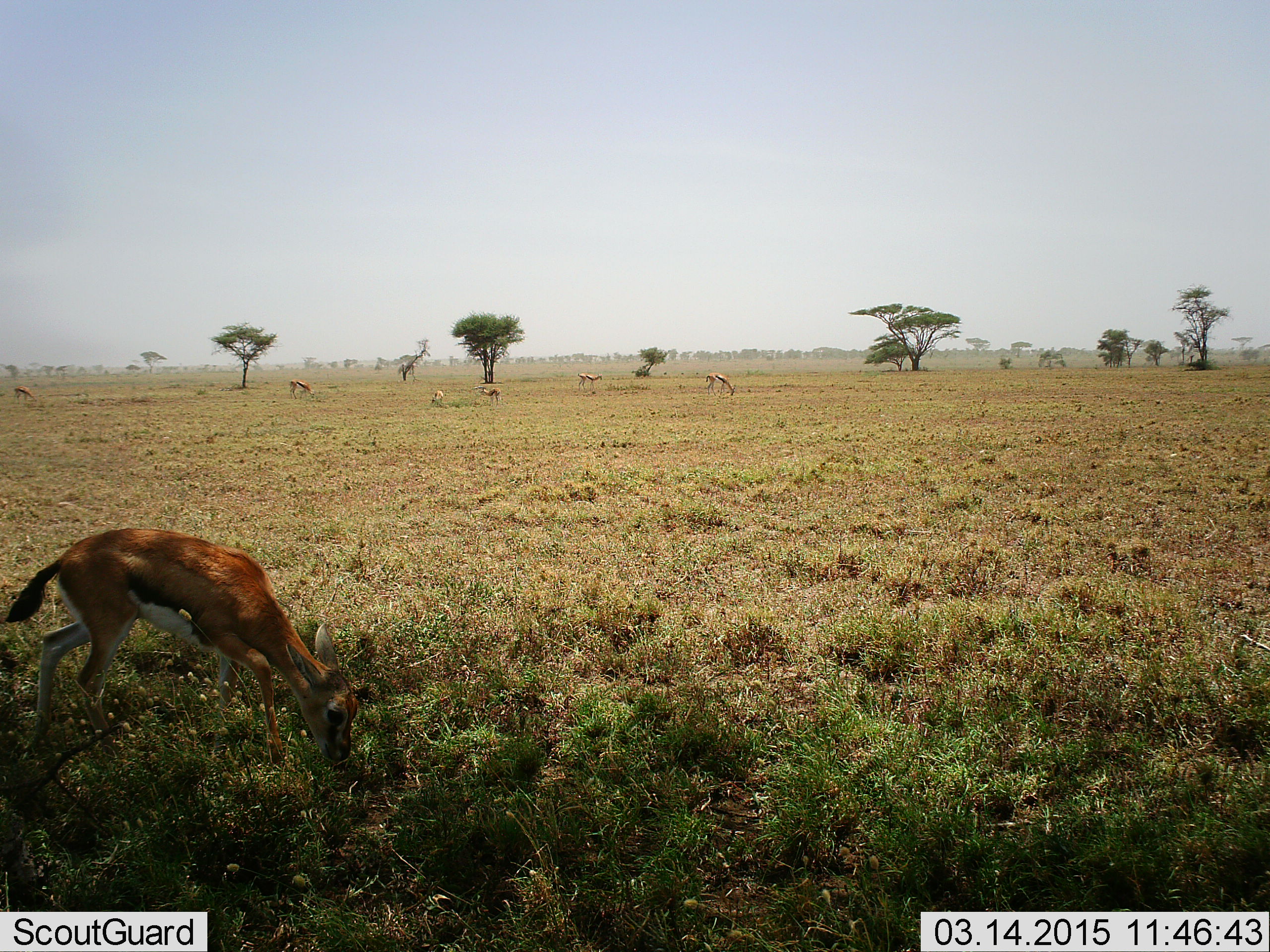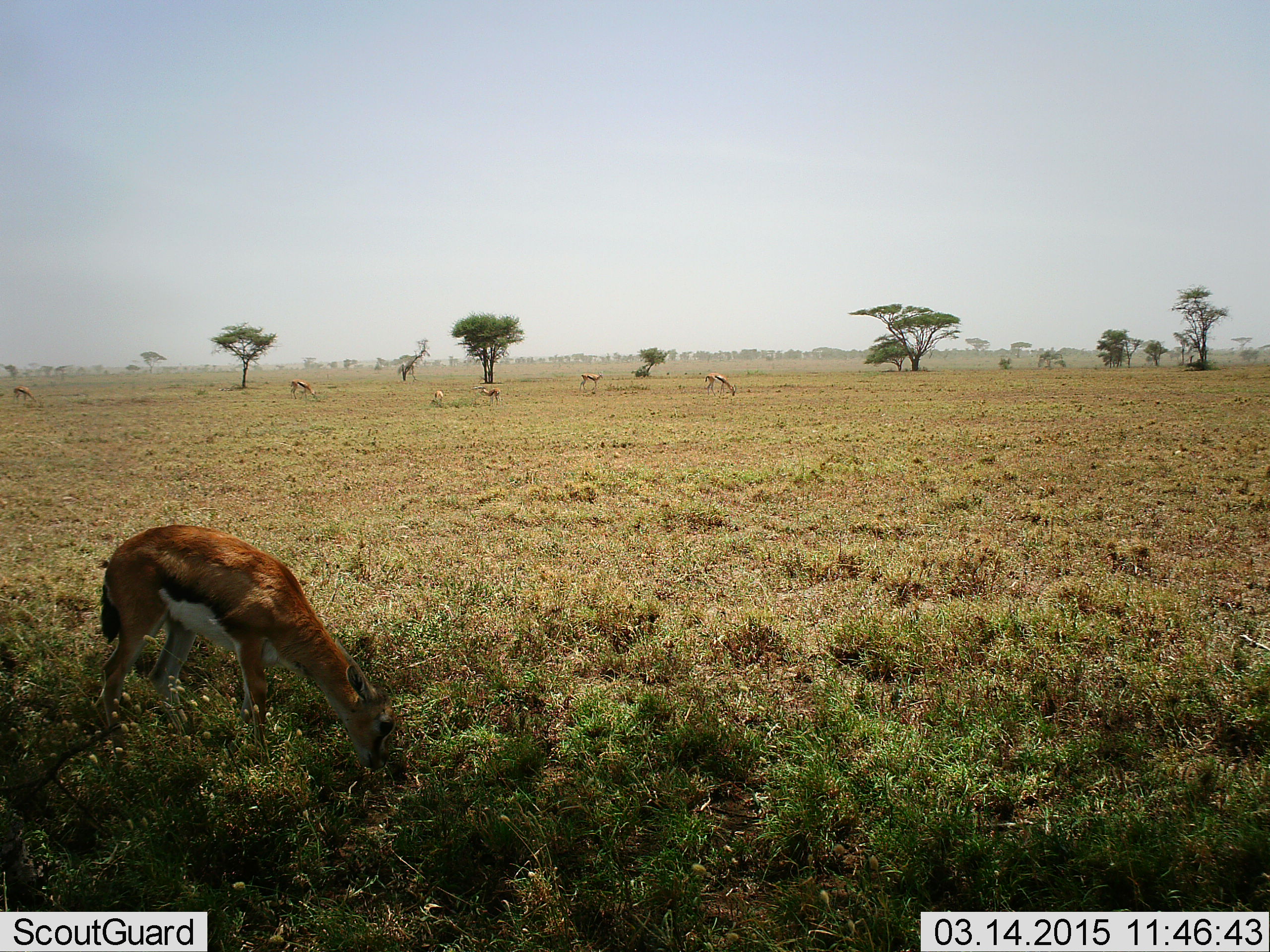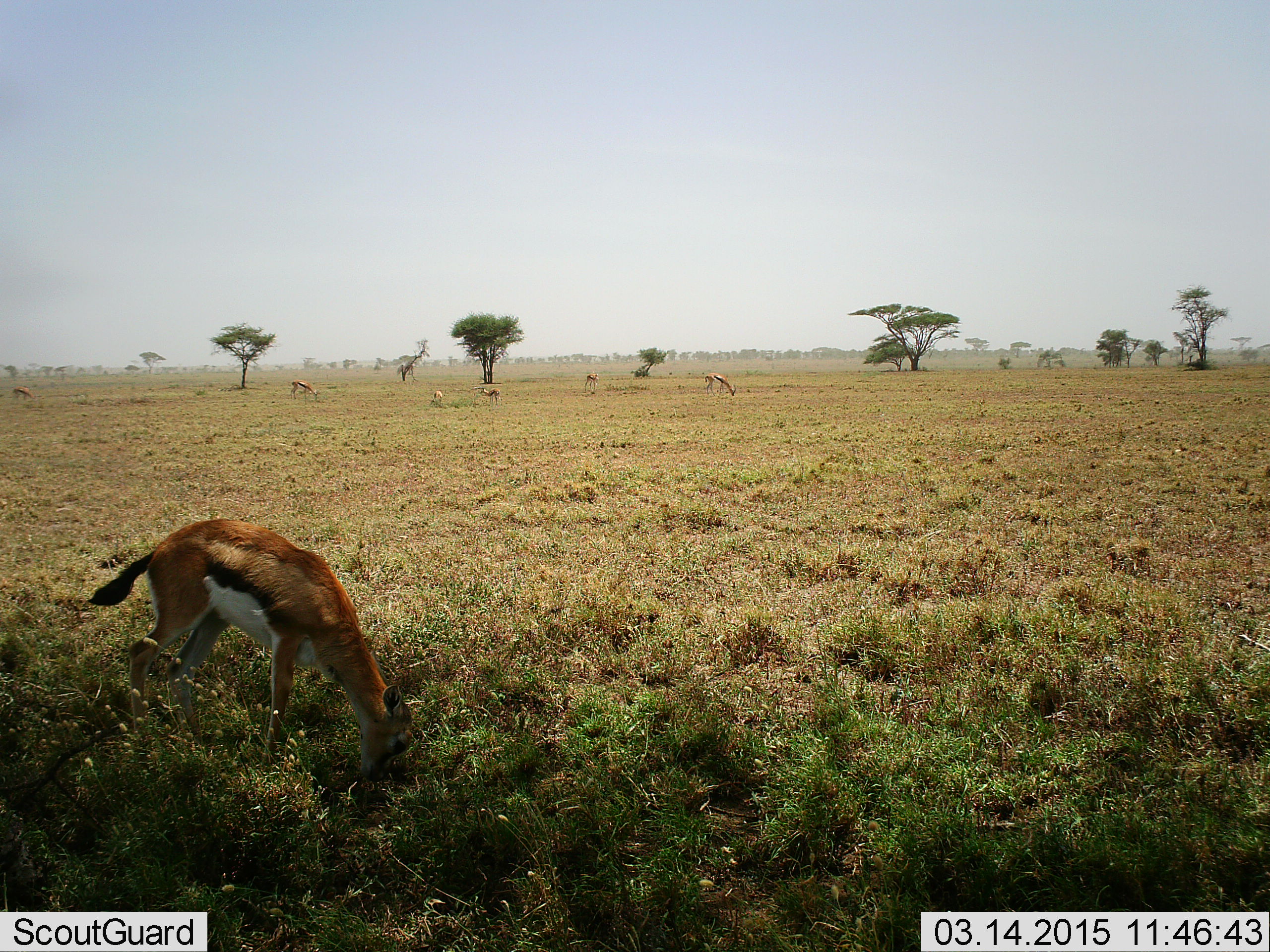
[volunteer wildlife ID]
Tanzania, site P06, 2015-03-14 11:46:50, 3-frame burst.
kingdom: Animalia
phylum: Chordata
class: Mammalia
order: Artiodactyla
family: Bovidae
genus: Eudorcas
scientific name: Eudorcas thomsonii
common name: thomson's gazelle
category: gazellethomsons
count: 5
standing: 45%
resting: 0%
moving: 9%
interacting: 0%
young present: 36%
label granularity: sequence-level